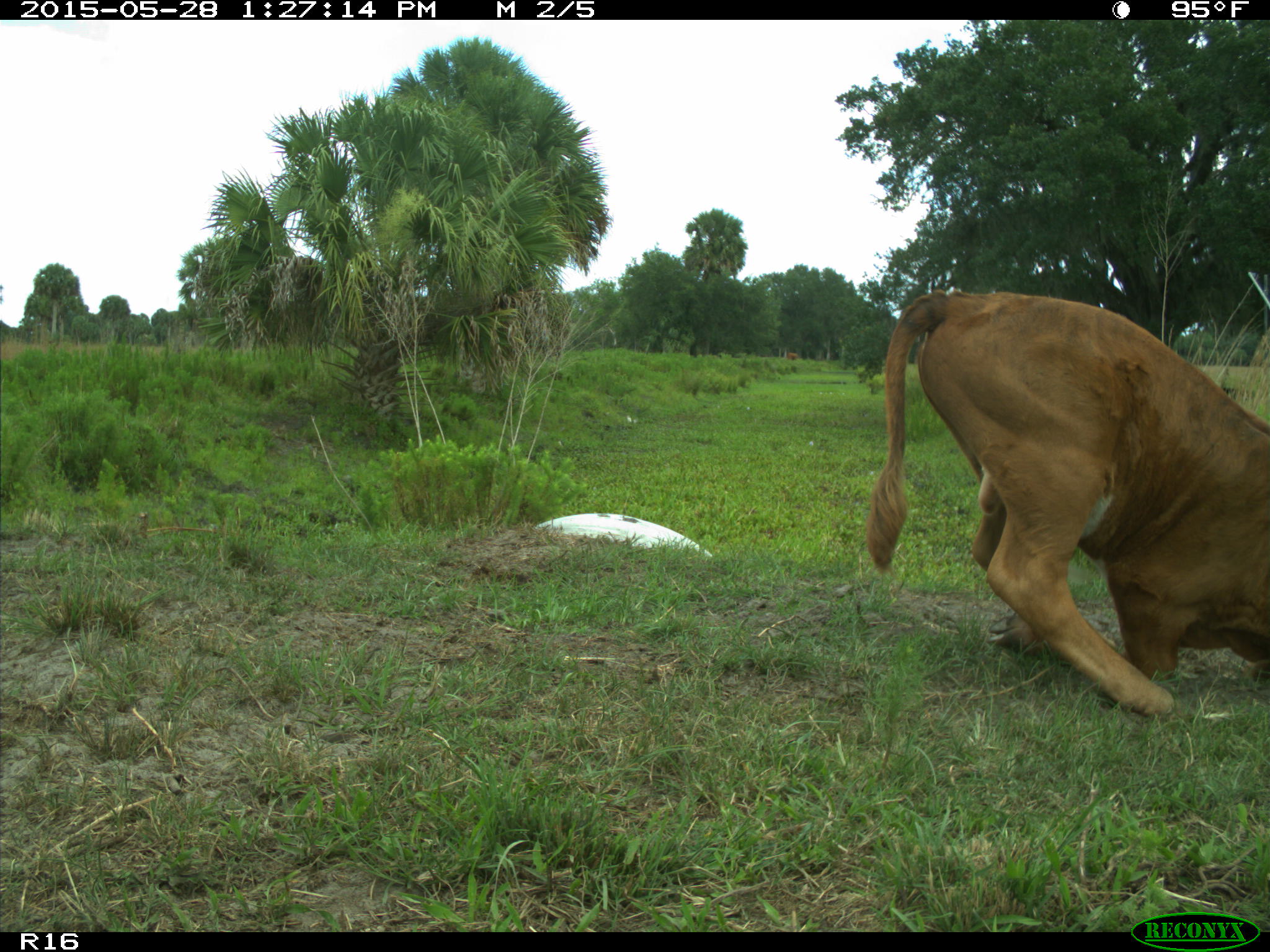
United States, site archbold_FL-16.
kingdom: Animalia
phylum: Chordata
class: Mammalia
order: Artiodactyla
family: Bovidae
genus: Bos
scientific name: Bos taurus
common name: domestic cow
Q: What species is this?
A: Bos taurus (domestic cow).